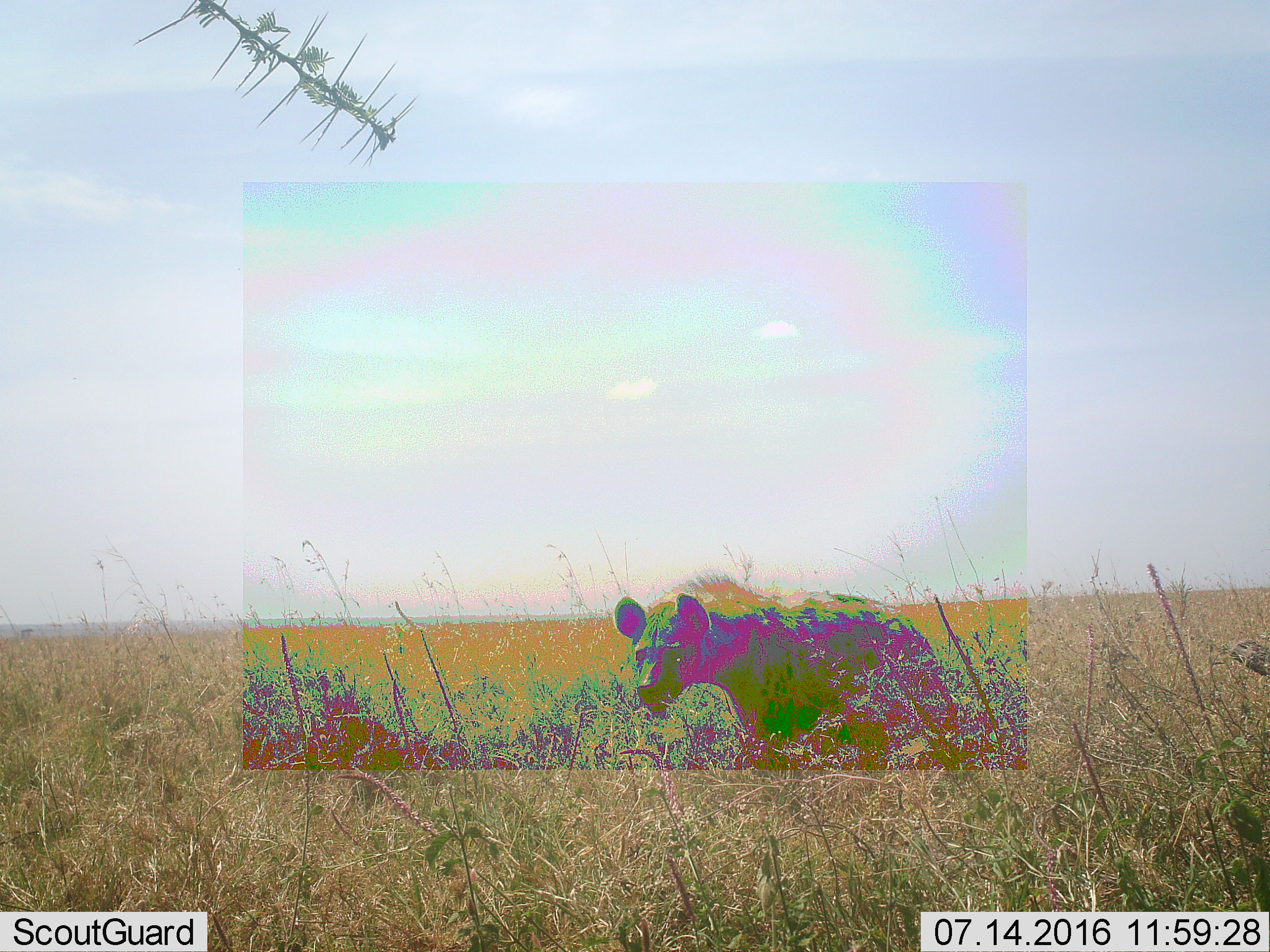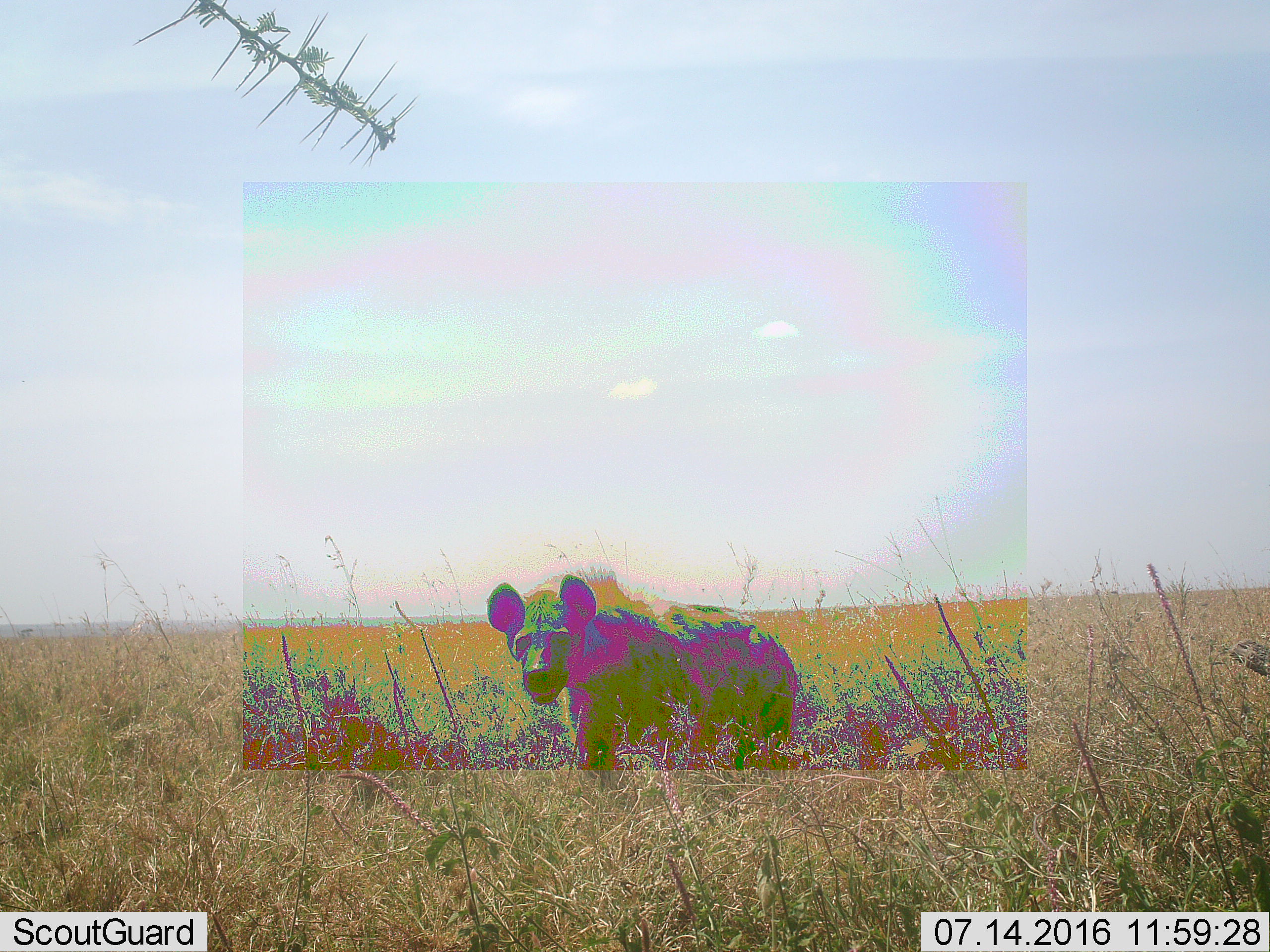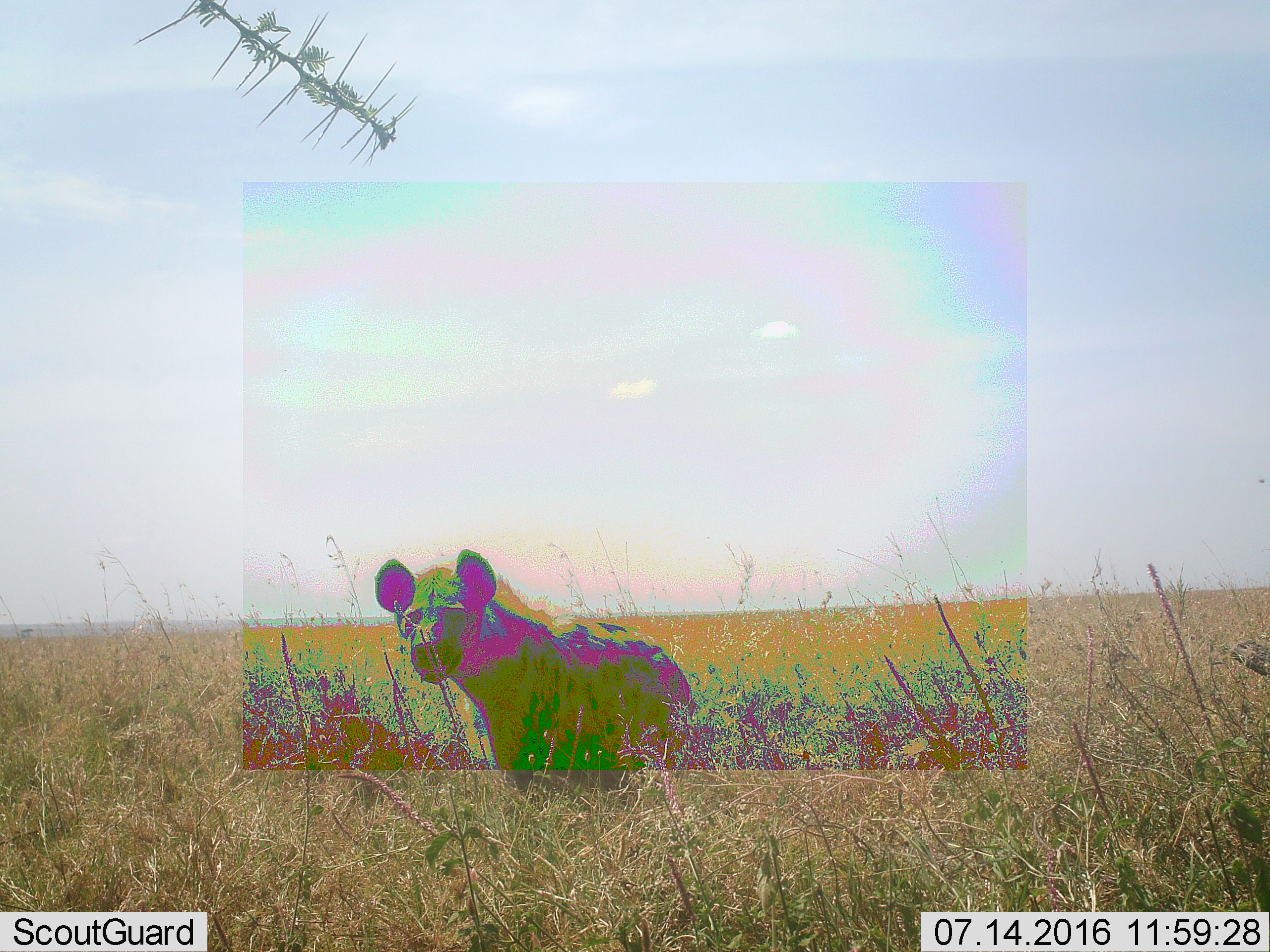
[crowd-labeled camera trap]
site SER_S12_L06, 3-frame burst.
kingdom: Animalia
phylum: Chordata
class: Mammalia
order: Carnivora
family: Hyaenidae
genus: Crocuta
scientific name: Crocuta crocuta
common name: spotted hyena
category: hyenaspotted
Hyenaspotted (spotted hyena) (Crocuta crocuta), count 1. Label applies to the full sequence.